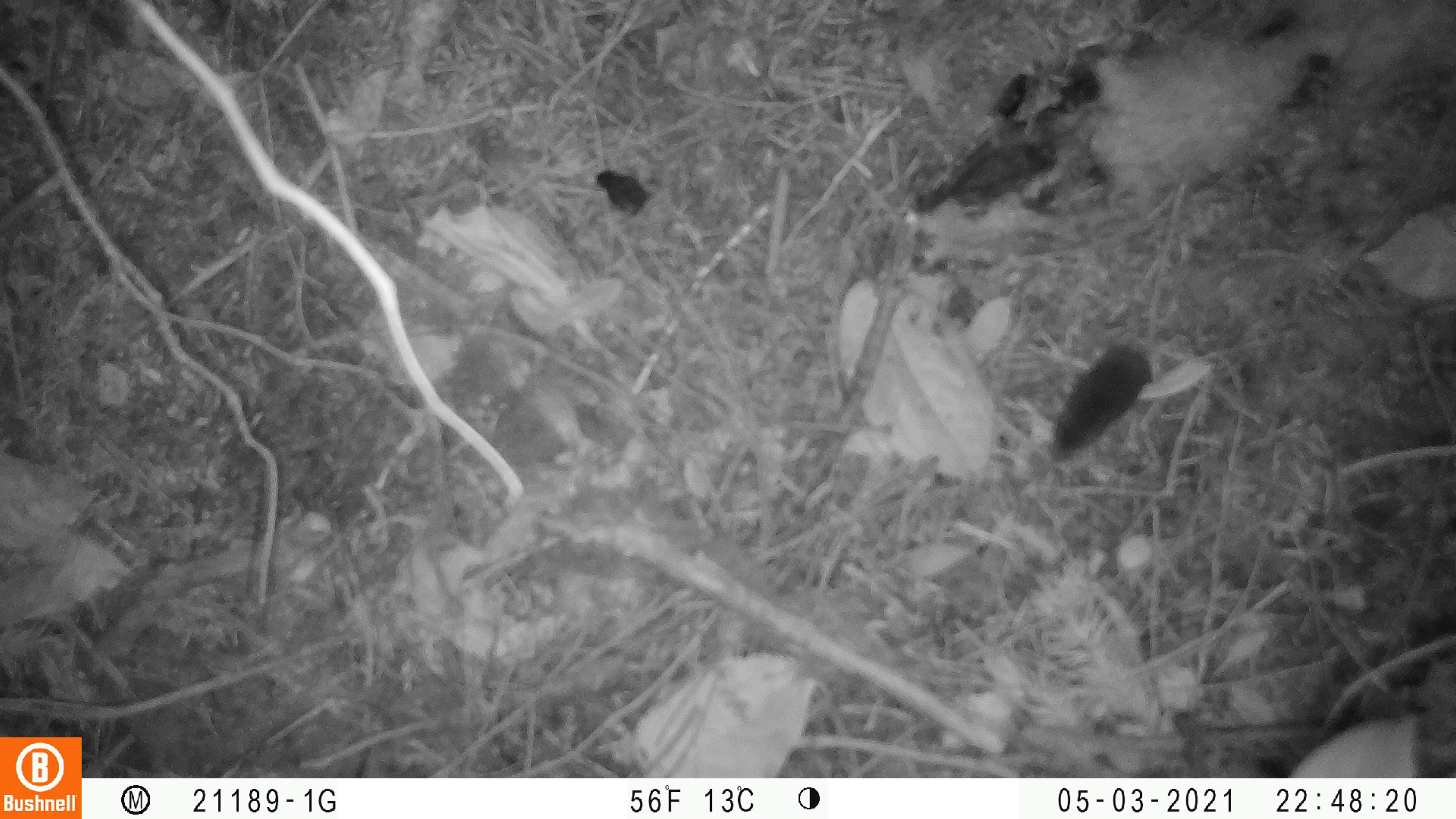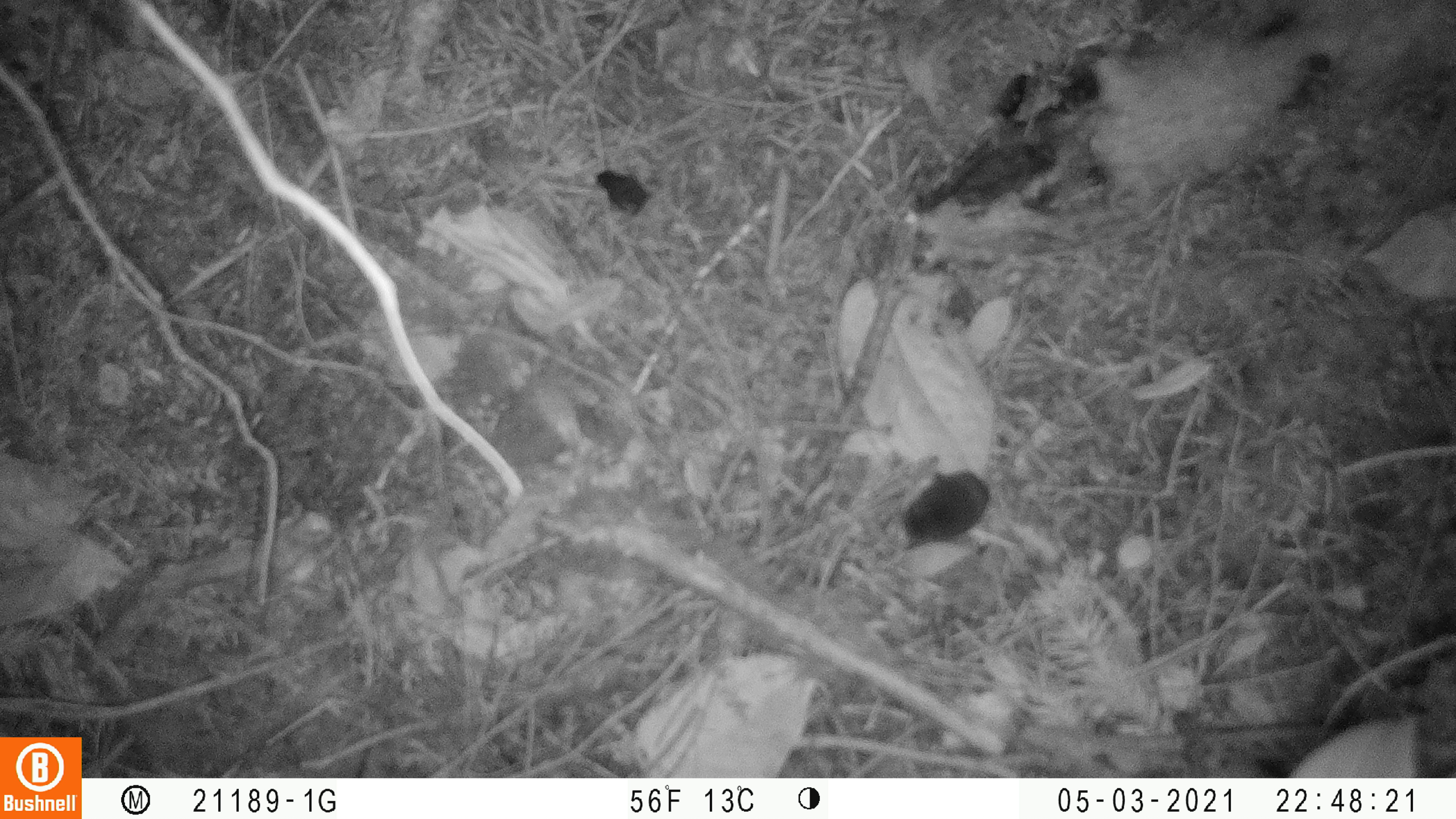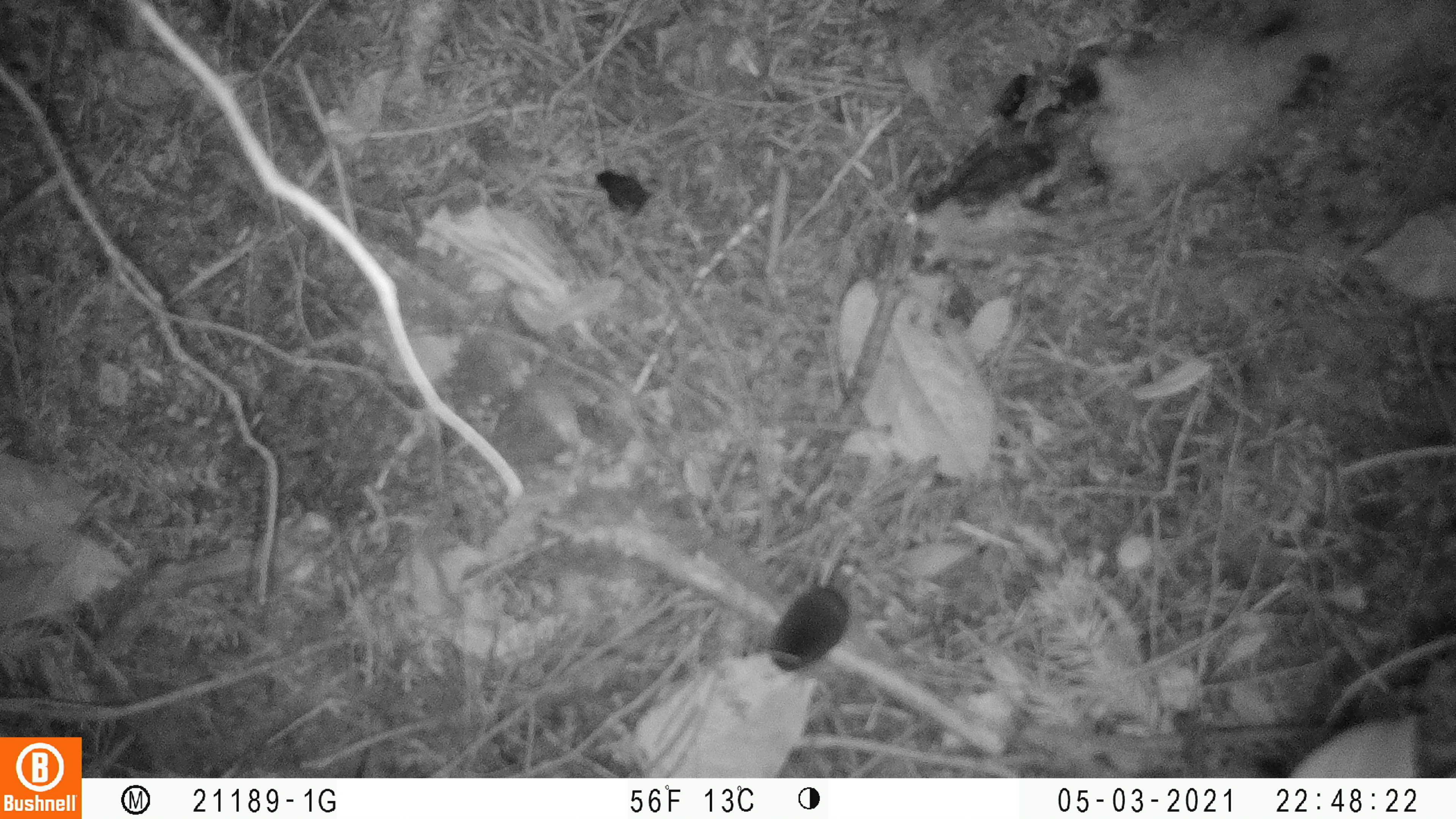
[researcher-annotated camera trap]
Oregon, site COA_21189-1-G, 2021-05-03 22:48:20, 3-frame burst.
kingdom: Animalia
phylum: Chordata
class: Mammalia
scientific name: Mammalia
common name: small mammal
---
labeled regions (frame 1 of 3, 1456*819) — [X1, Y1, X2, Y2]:
small mammal: [1045, 333, 1160, 464]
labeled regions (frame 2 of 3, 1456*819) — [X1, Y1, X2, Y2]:
small mammal: [895, 435, 1025, 548]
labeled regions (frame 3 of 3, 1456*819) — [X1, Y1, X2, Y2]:
small mammal: [767, 574, 853, 679]